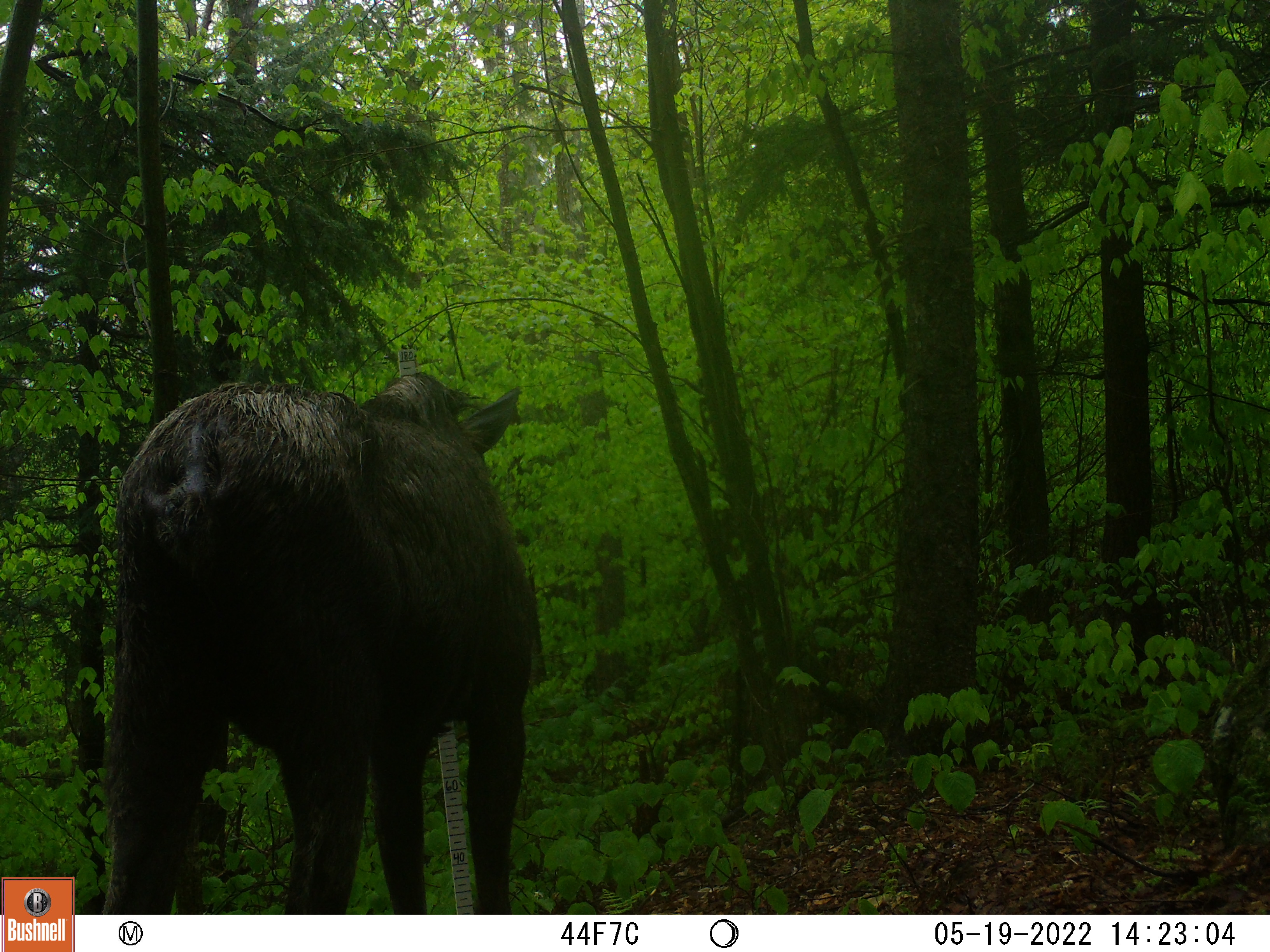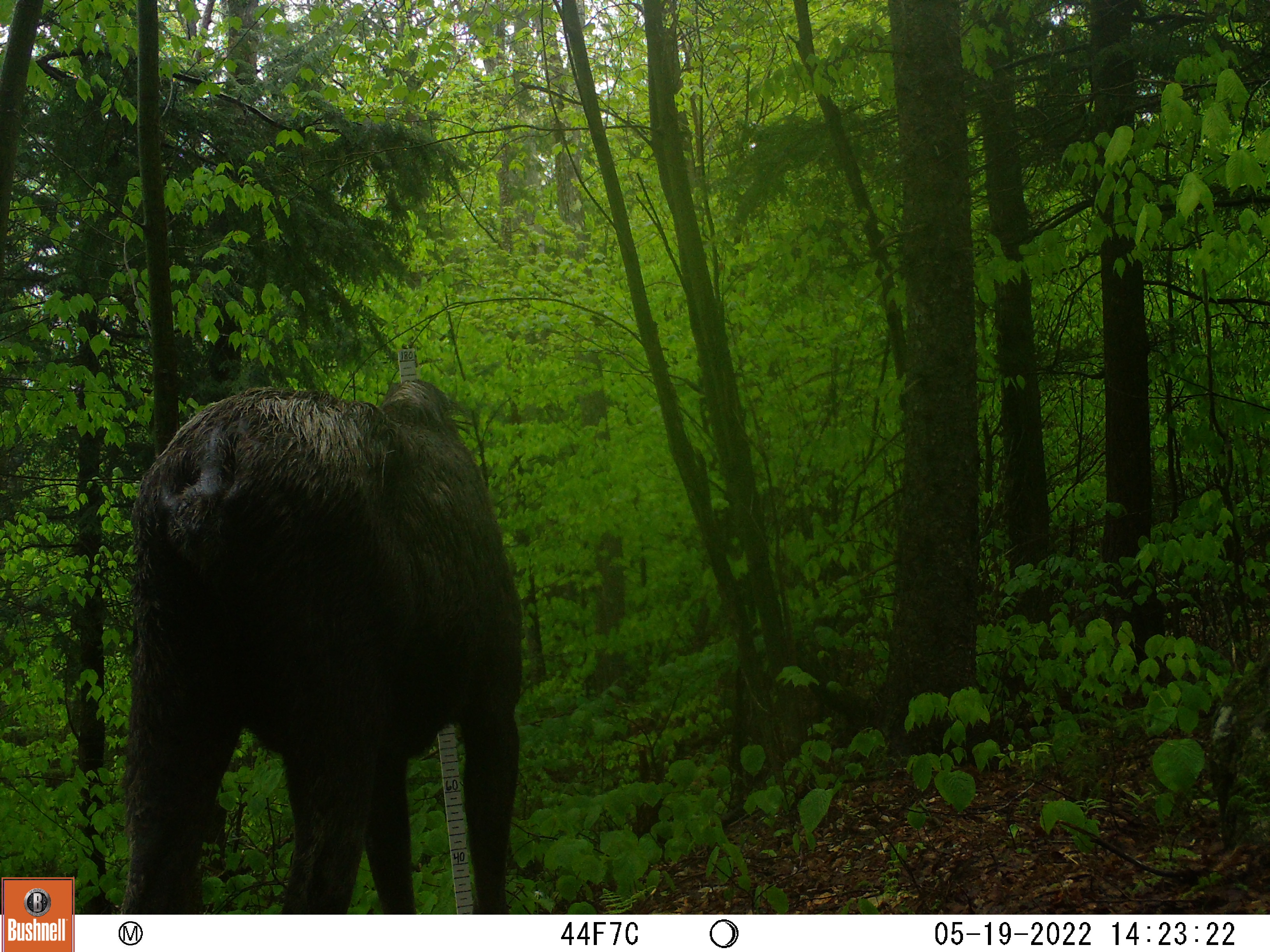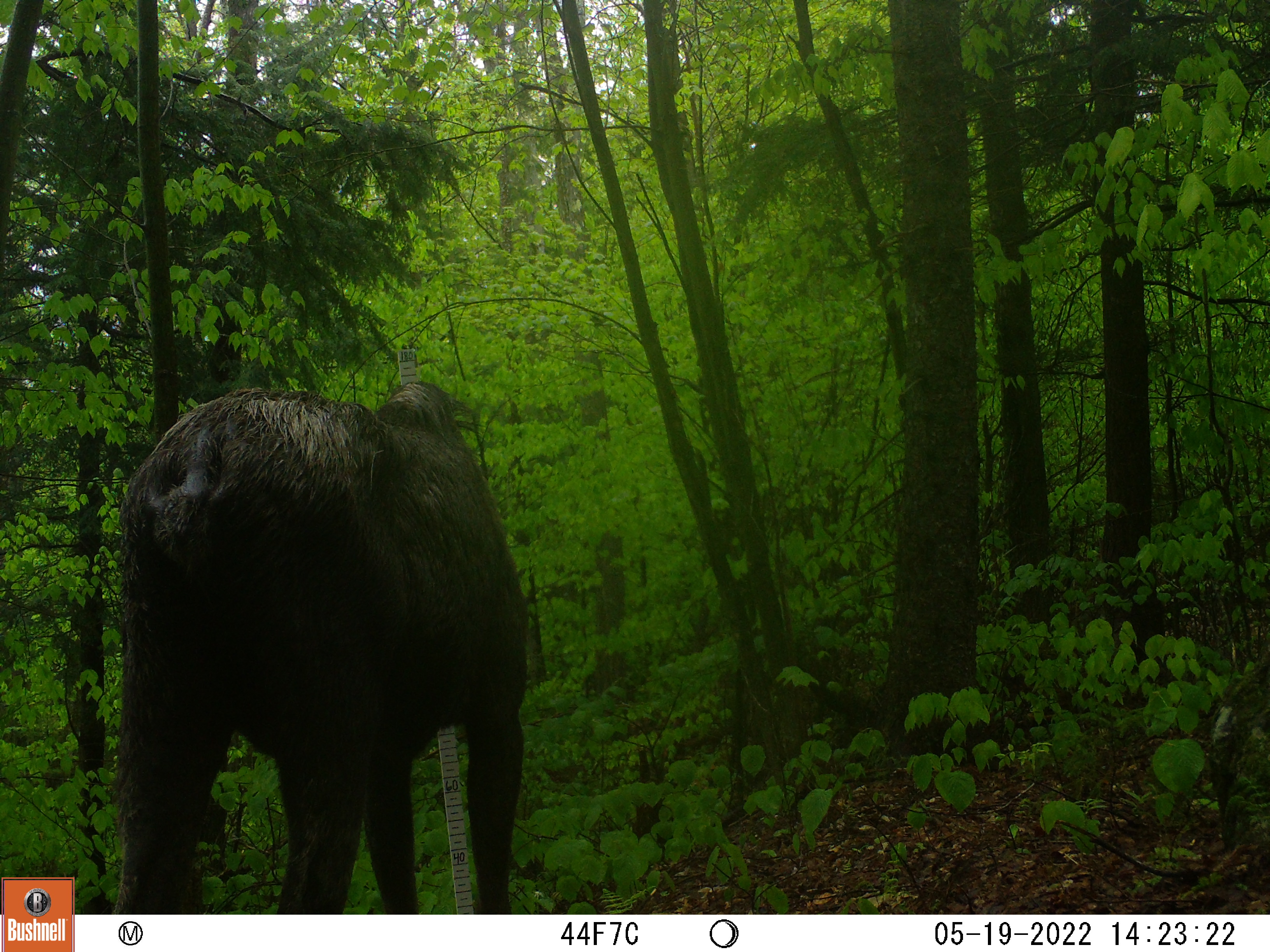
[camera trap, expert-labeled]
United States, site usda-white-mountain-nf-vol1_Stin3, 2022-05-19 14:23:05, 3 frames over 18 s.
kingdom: Animalia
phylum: Chordata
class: Mammalia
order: Artiodactyla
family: Cervidae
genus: Alces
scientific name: Alces alces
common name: moose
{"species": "moose (Alces alces)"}